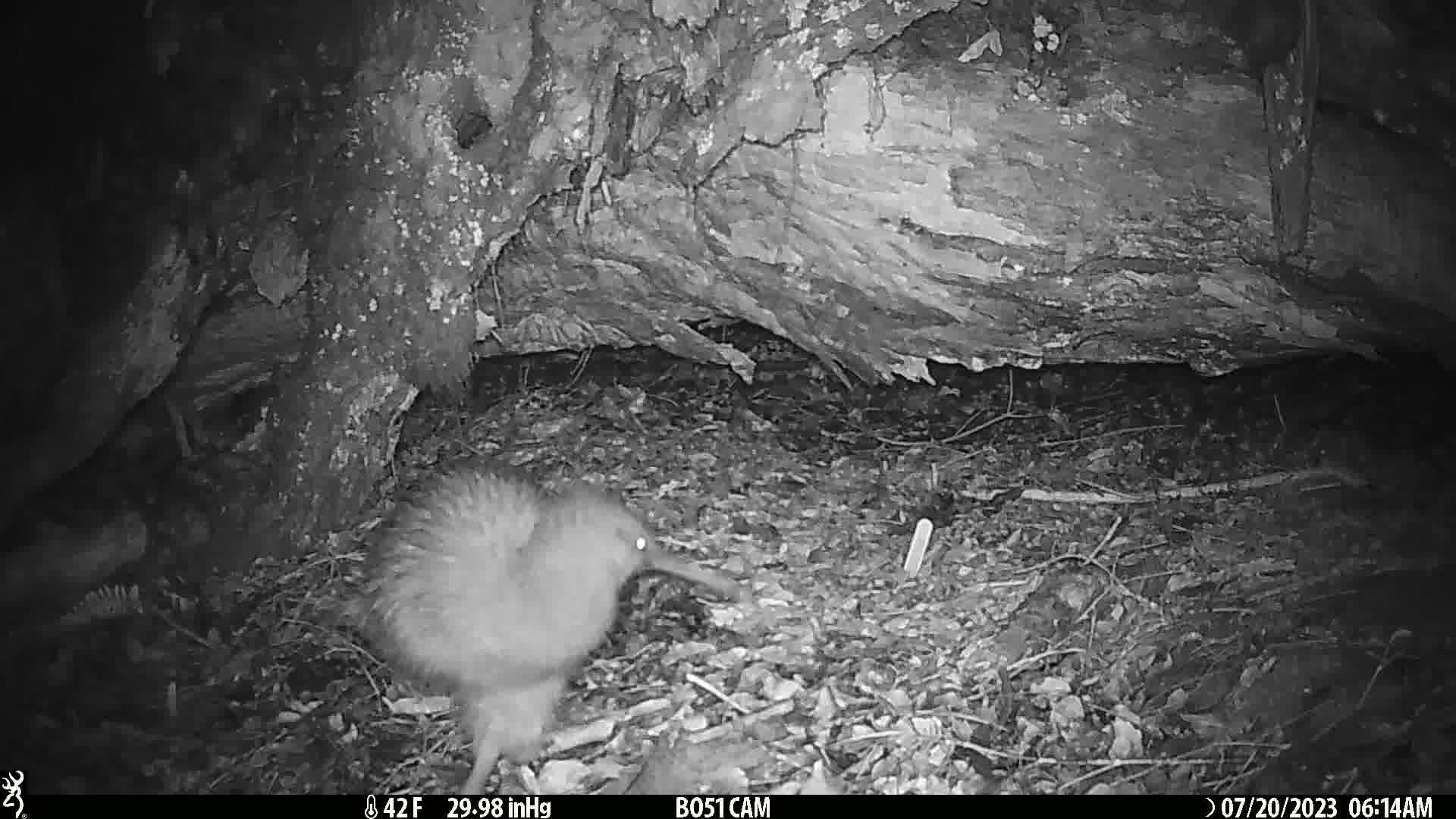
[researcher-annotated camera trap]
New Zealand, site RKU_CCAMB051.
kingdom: Animalia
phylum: Chordata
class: Aves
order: Apterygiformes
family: Apterygidae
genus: Apteryx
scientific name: Apteryx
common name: kiwi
Kiwi (Apteryx).